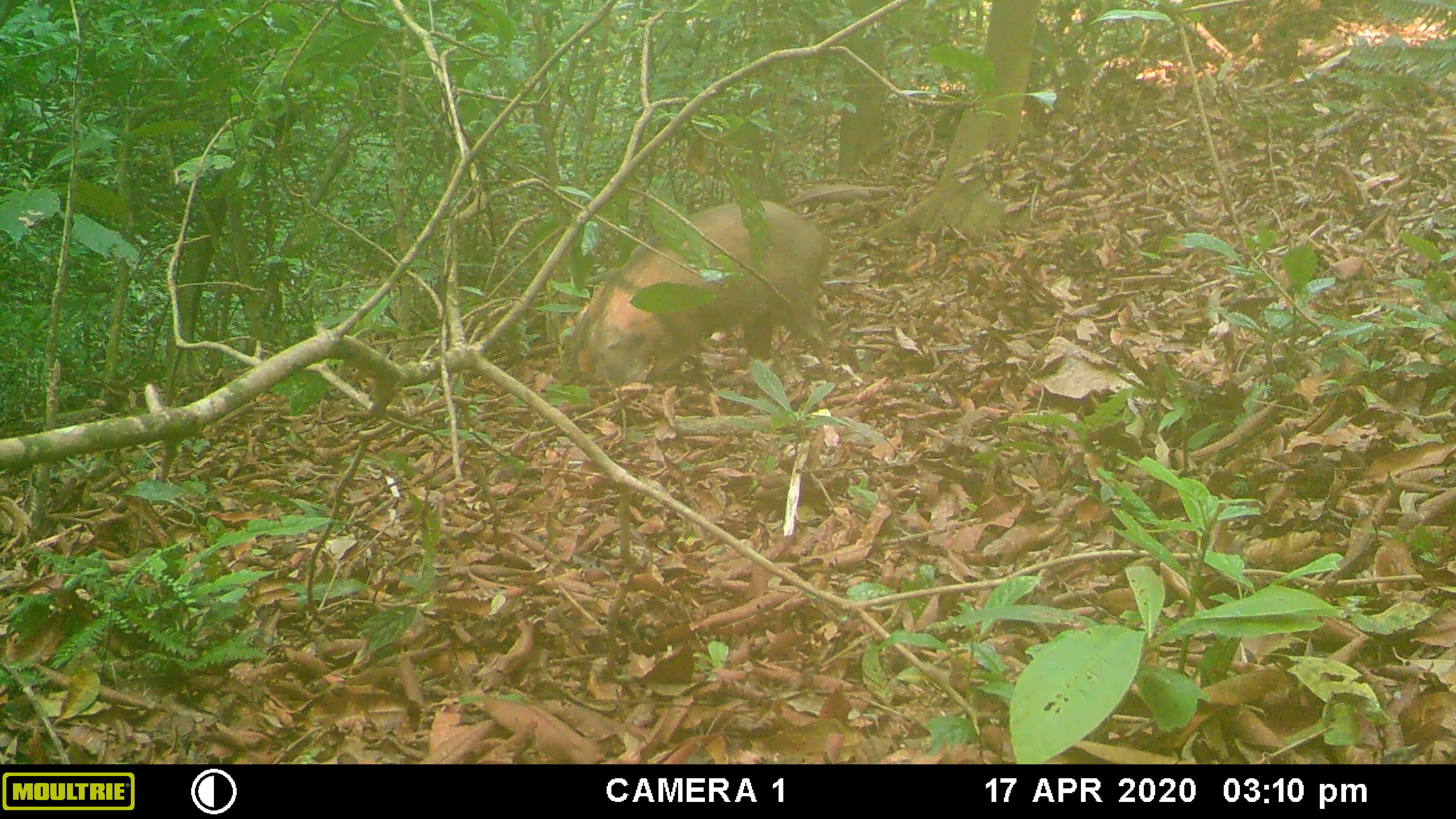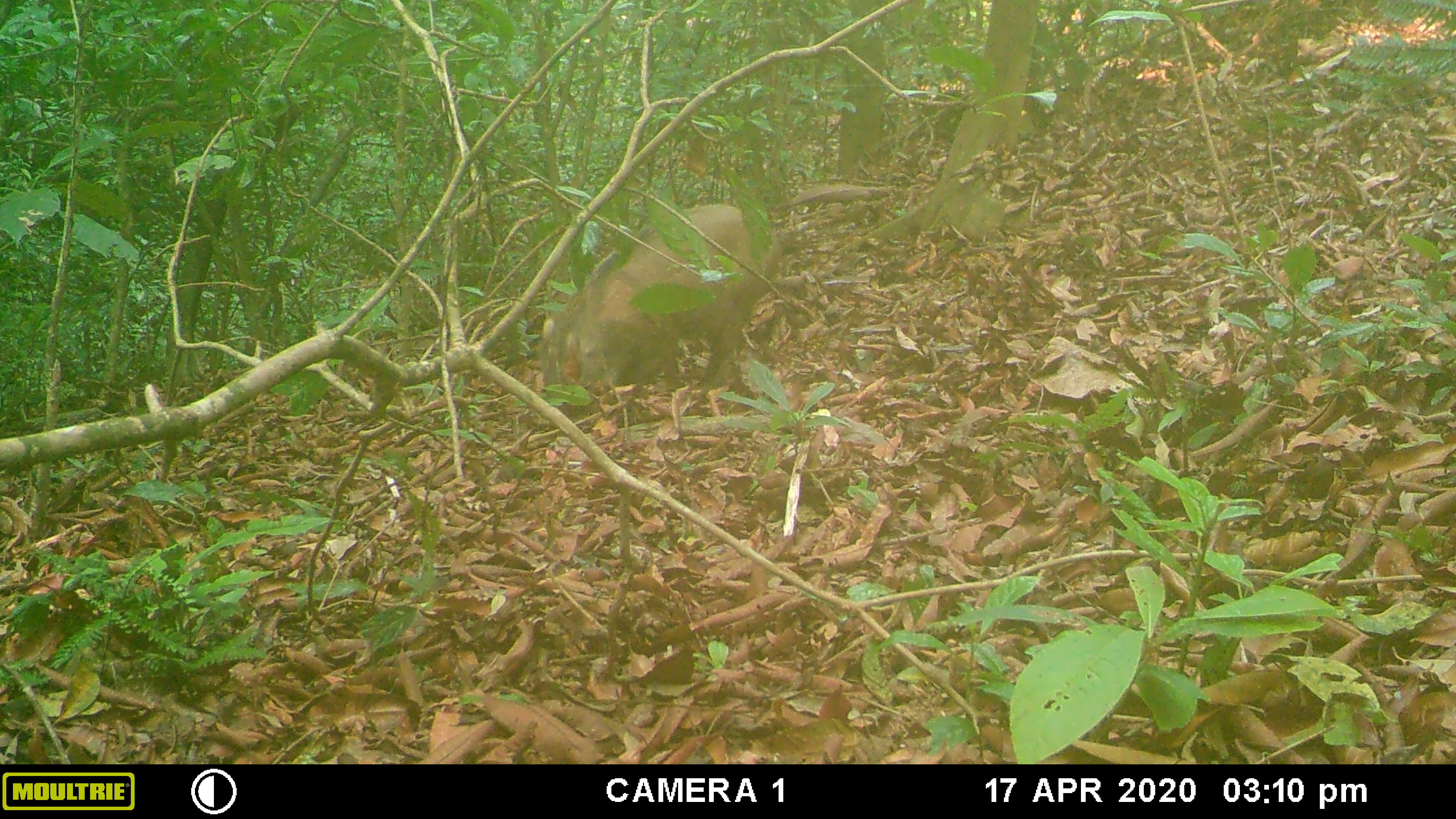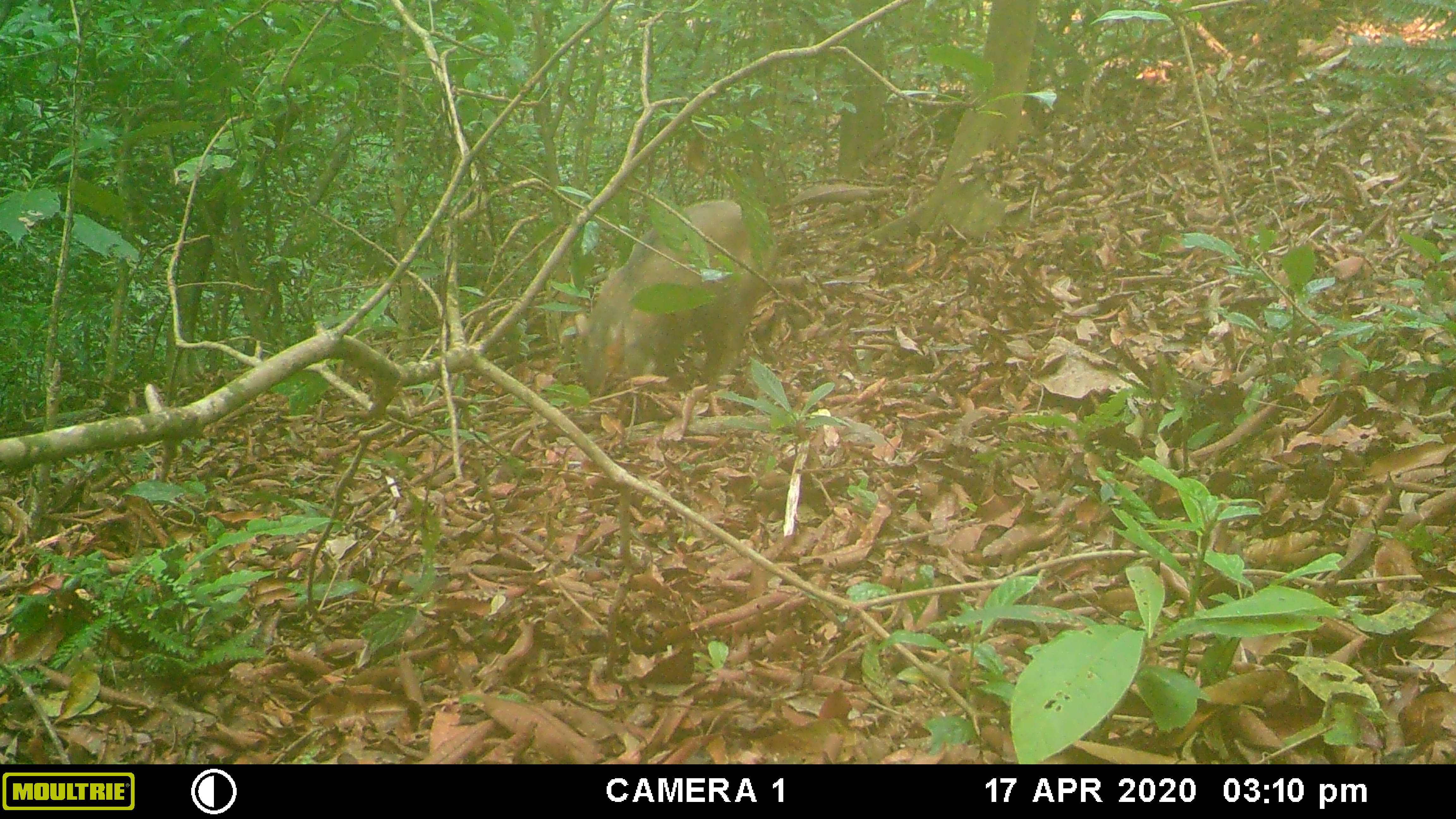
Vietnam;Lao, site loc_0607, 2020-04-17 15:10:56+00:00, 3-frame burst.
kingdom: Animalia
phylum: Chordata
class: Mammalia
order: Artiodactyla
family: Suidae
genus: Sus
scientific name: Sus scrofa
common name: eurasian wild pig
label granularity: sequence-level